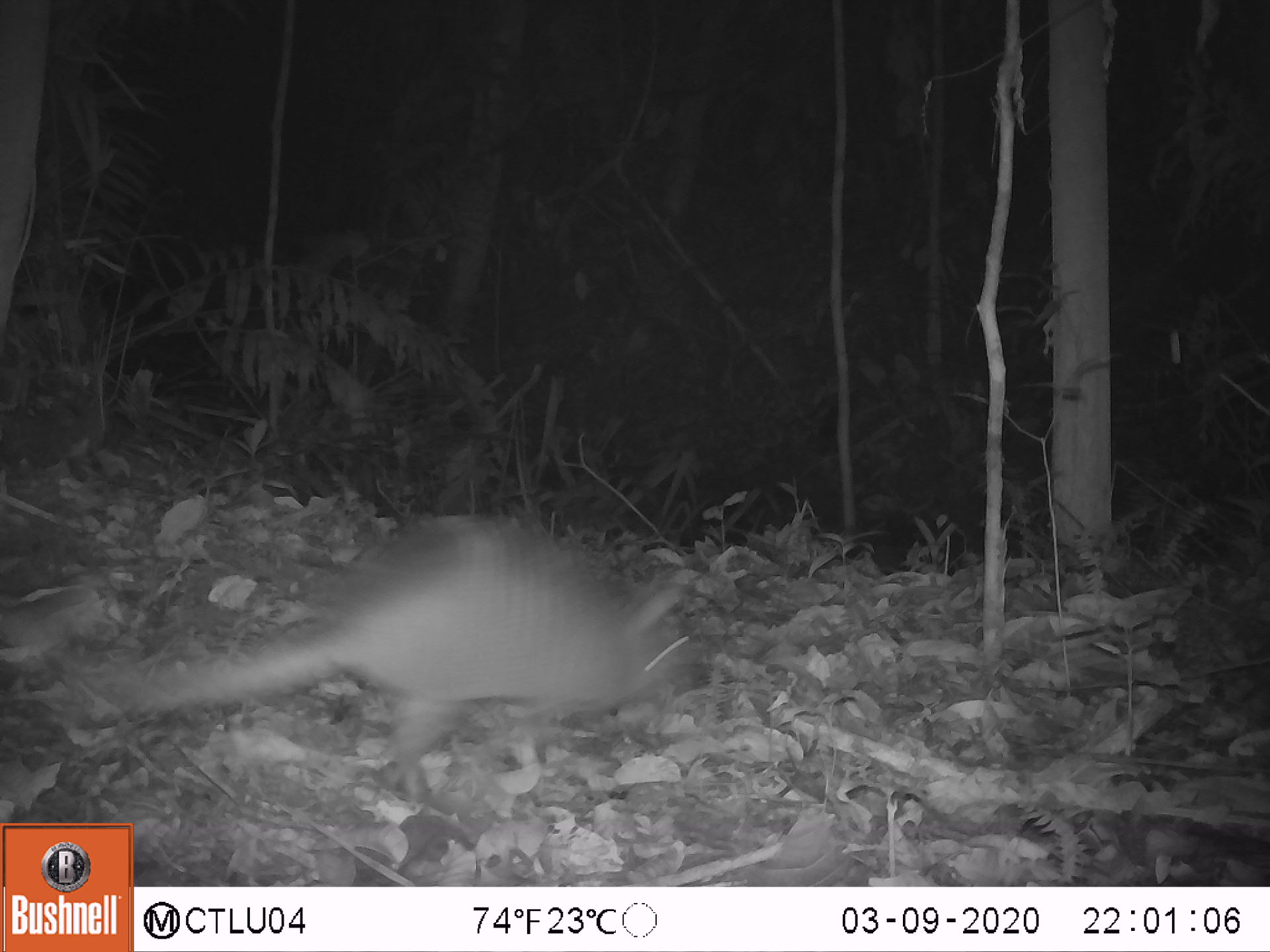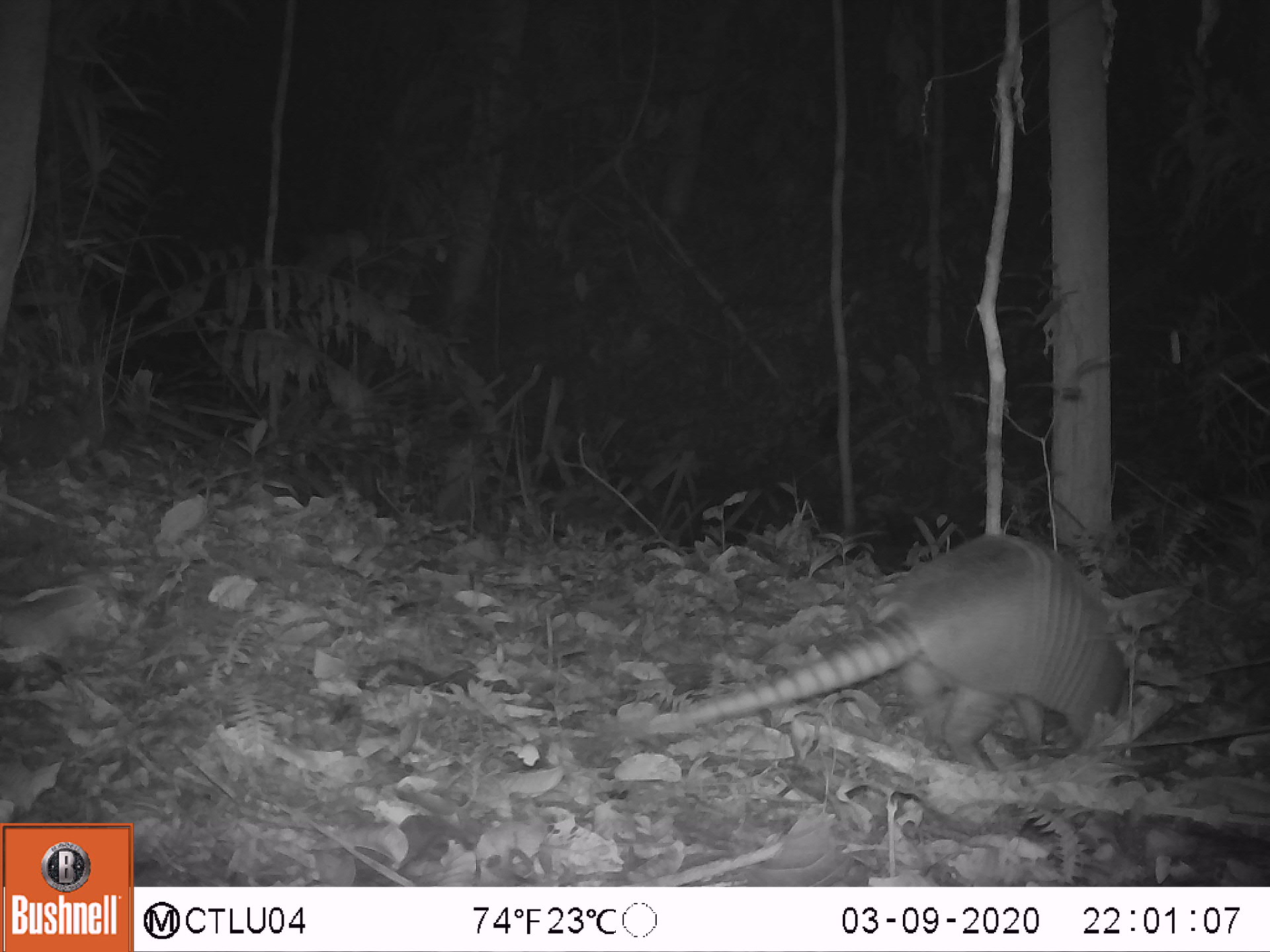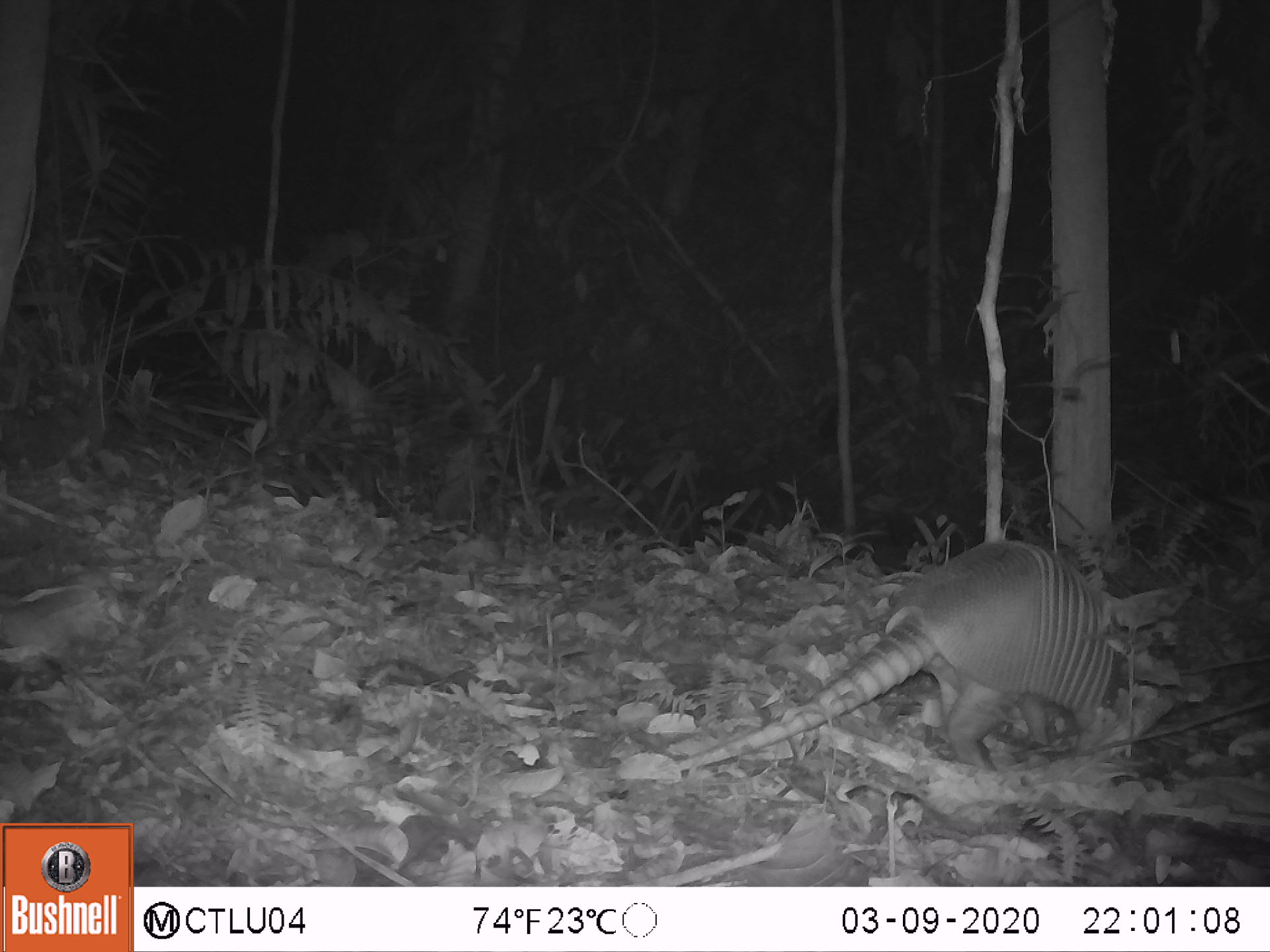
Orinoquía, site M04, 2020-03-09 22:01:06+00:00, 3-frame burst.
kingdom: Animalia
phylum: Chordata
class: Mammalia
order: Cingulata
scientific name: Cingulata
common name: armadillo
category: unknown armadillo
Unknown armadillo (armadillo) (Cingulata).